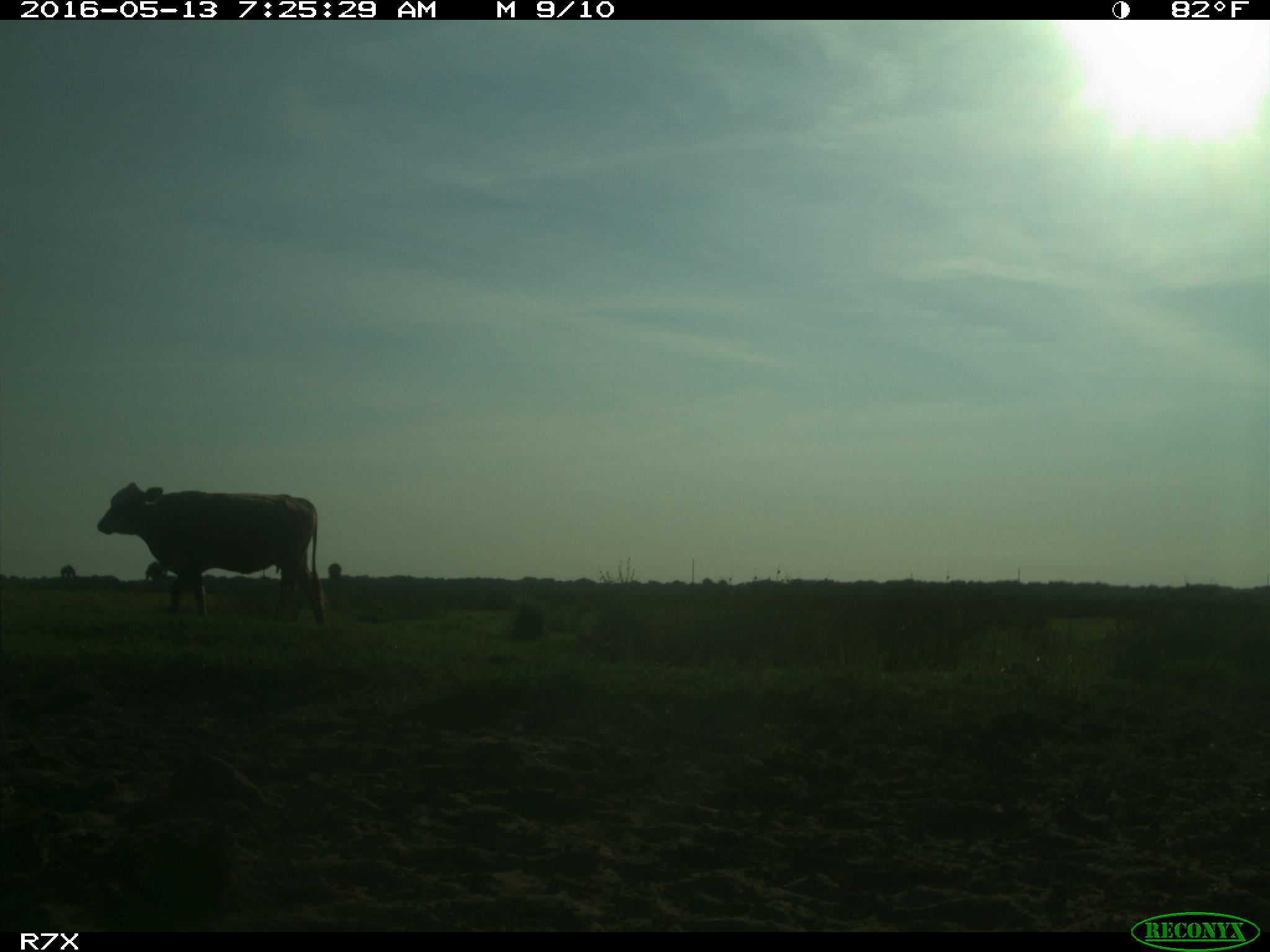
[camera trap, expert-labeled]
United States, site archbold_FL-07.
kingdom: Animalia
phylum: Chordata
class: Mammalia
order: Artiodactyla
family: Bovidae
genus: Bos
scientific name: Bos taurus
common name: domestic cow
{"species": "Bos taurus (domestic cow)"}